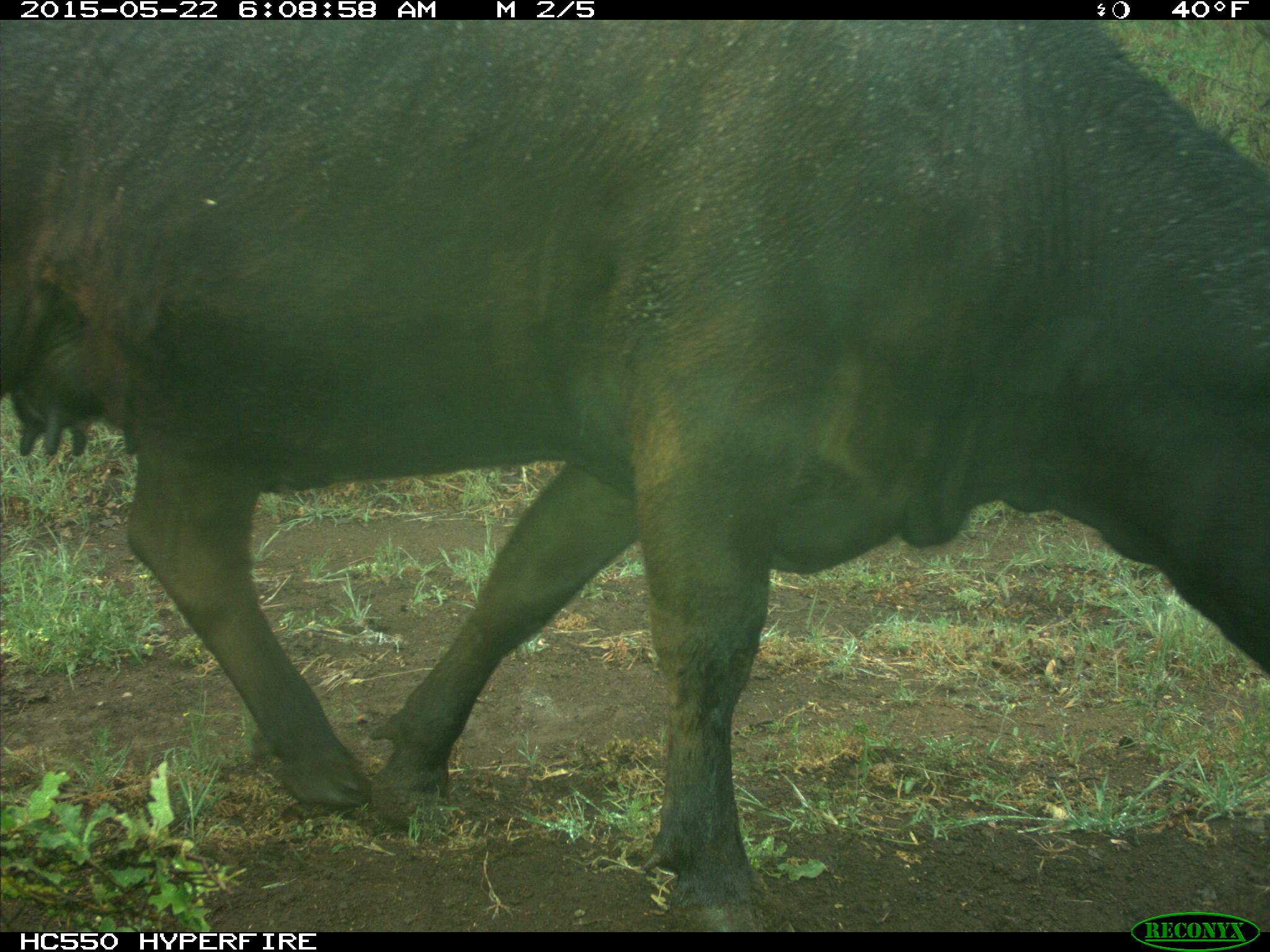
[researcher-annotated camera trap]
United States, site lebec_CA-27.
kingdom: Animalia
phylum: Chordata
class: Mammalia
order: Artiodactyla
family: Bovidae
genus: Bos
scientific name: Bos taurus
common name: domestic cow